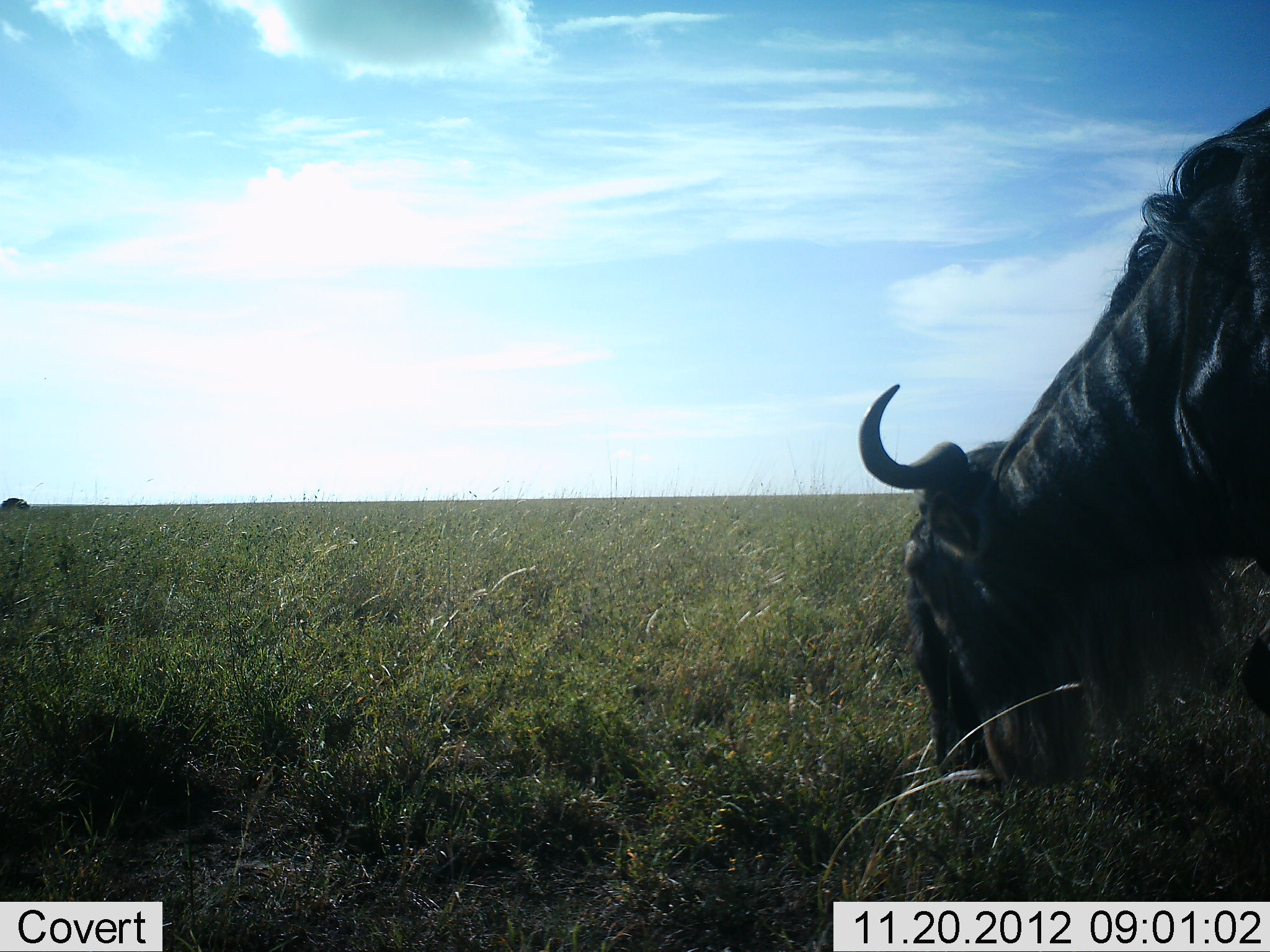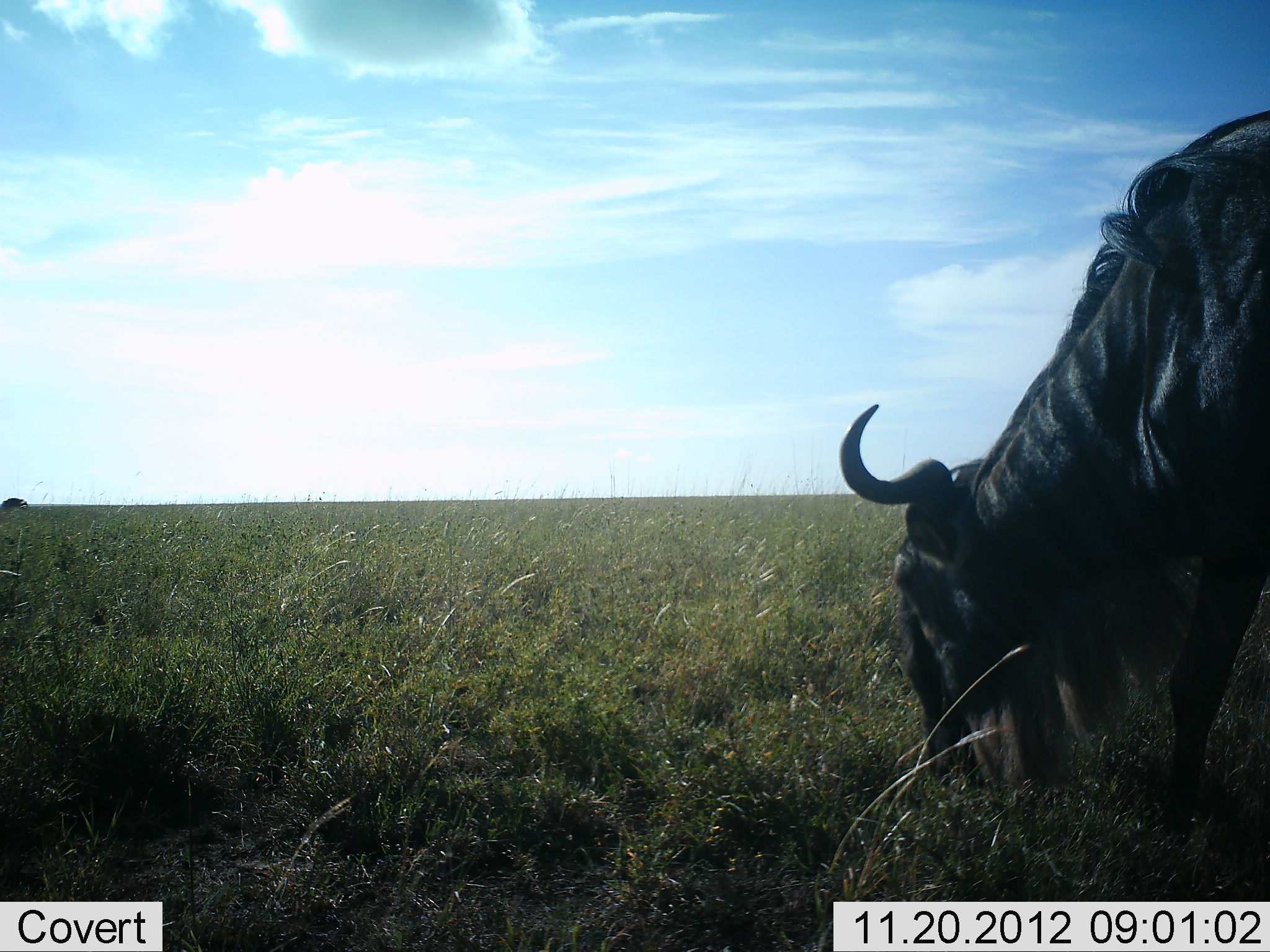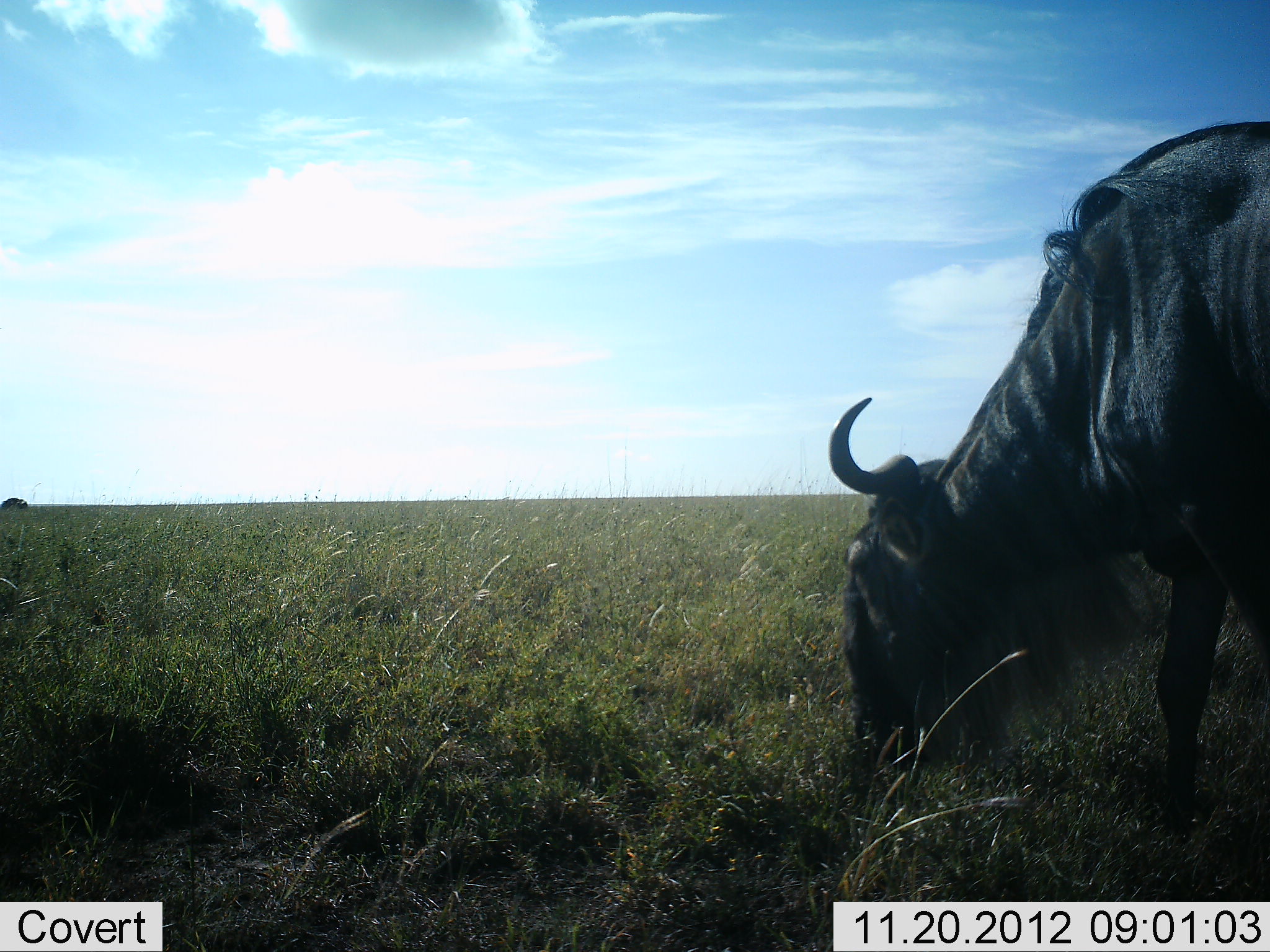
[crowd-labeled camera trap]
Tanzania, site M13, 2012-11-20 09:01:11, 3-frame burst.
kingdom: Animalia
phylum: Chordata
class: Mammalia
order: Artiodactyla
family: Bovidae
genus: Connochaetes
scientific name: Connochaetes taurinus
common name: blue wildebeest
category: wildebeest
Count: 1.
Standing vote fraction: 10%.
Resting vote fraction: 0%.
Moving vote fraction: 0%.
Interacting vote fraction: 0%.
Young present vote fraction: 0%.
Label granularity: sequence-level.